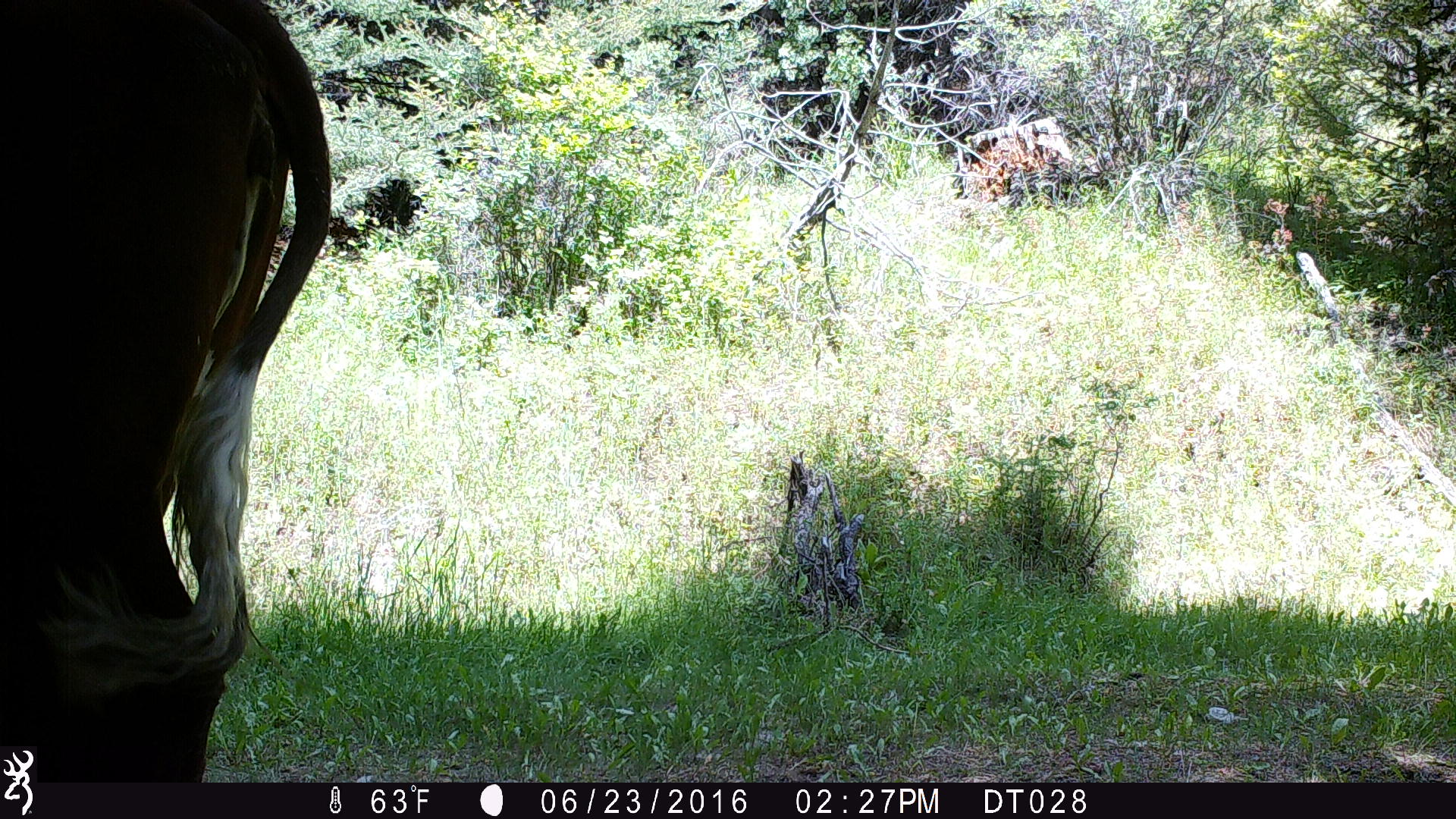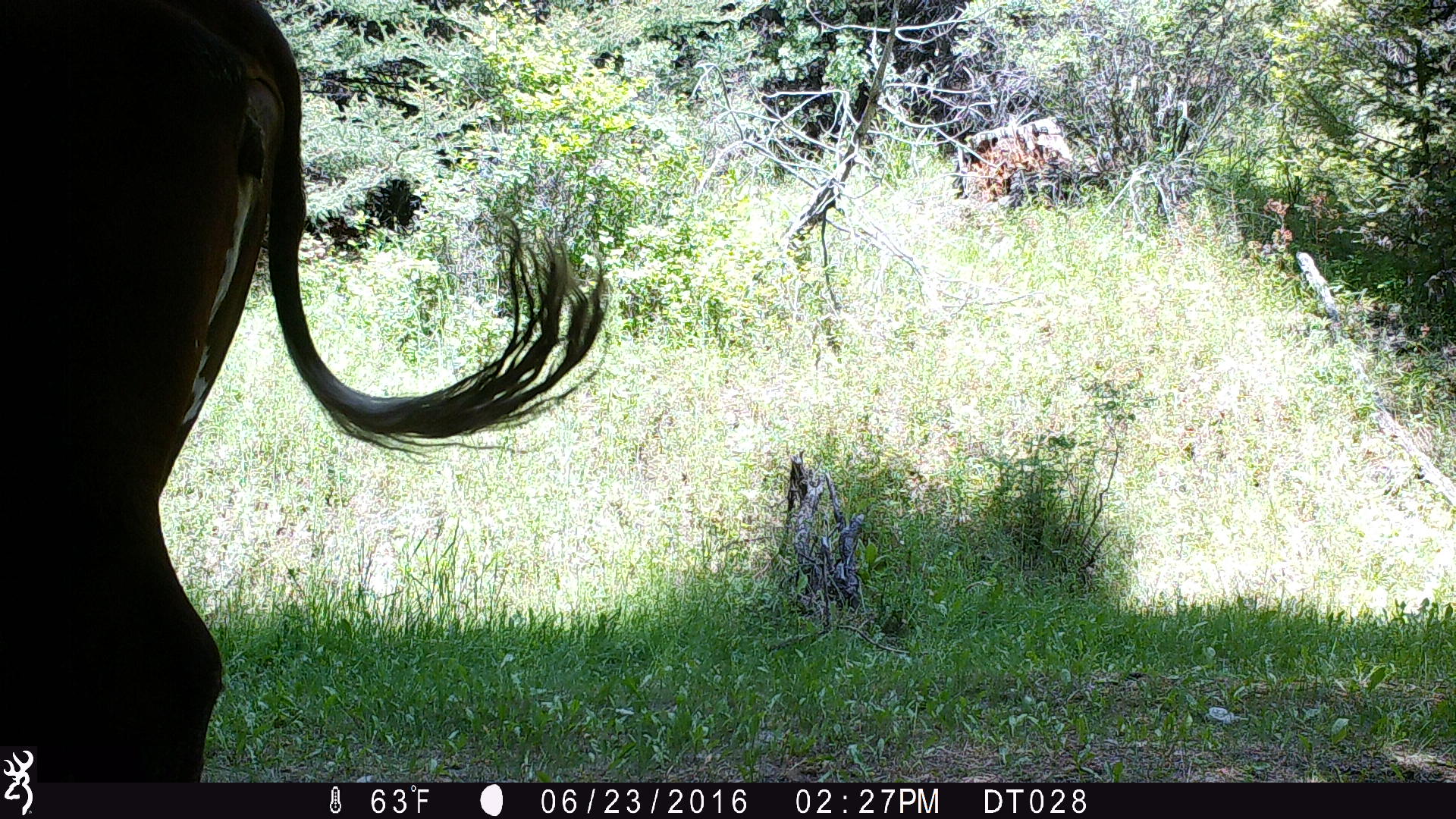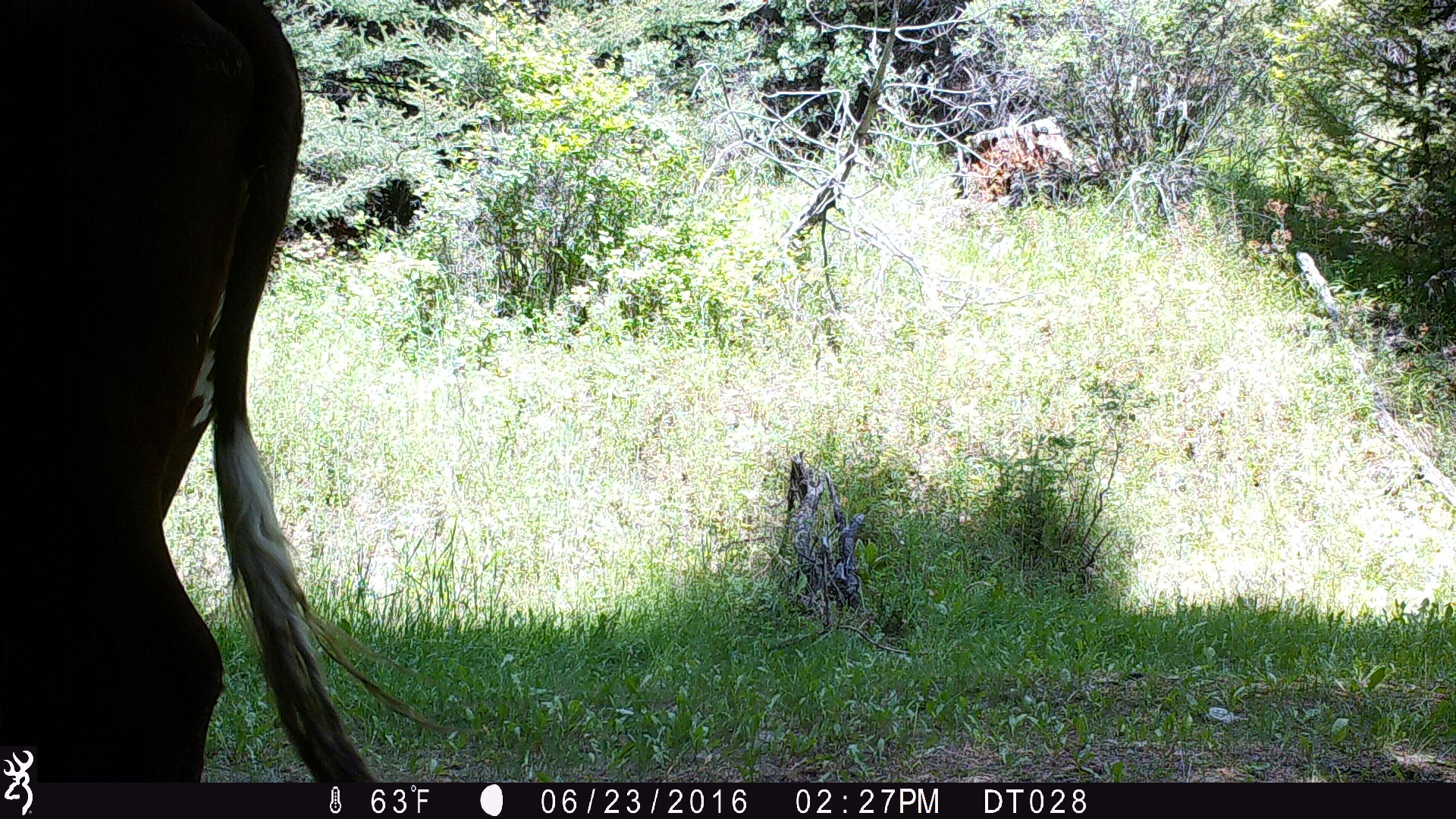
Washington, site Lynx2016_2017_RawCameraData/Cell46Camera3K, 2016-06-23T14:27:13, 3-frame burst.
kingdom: Animalia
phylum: Chordata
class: Mammalia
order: Artiodactyla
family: Bovidae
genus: Bos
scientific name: Bos taurus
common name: domestic cattle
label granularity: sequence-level